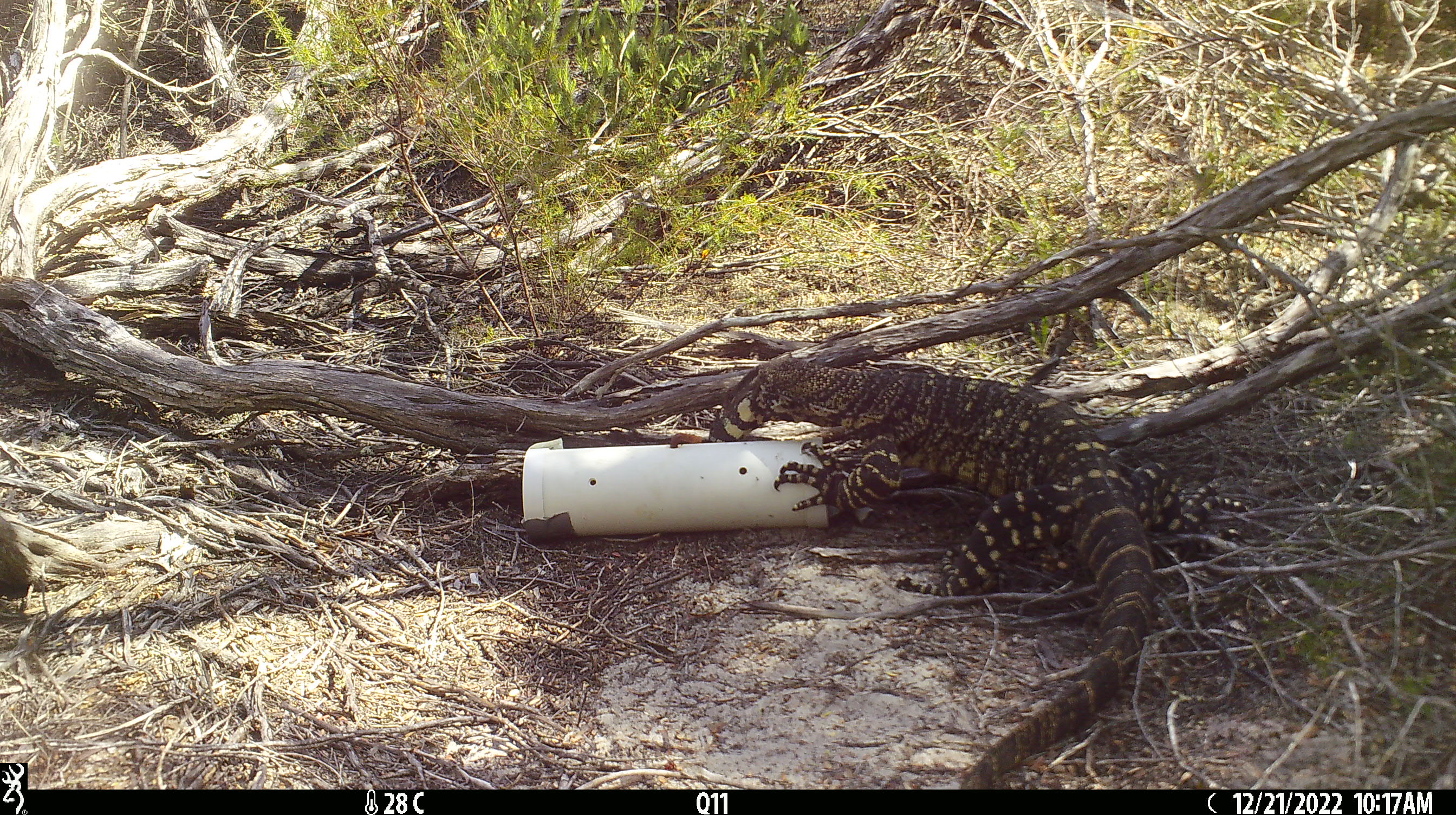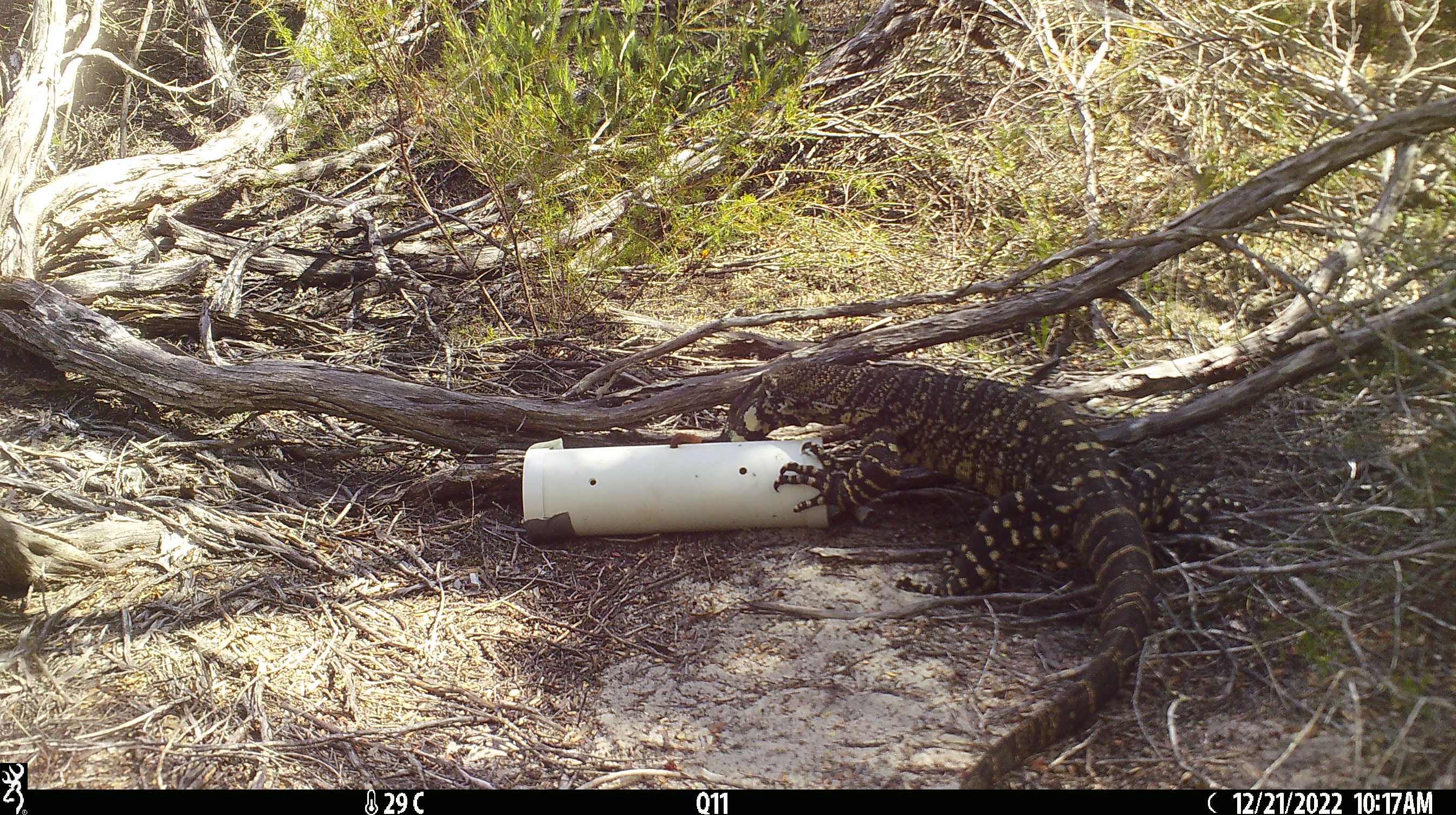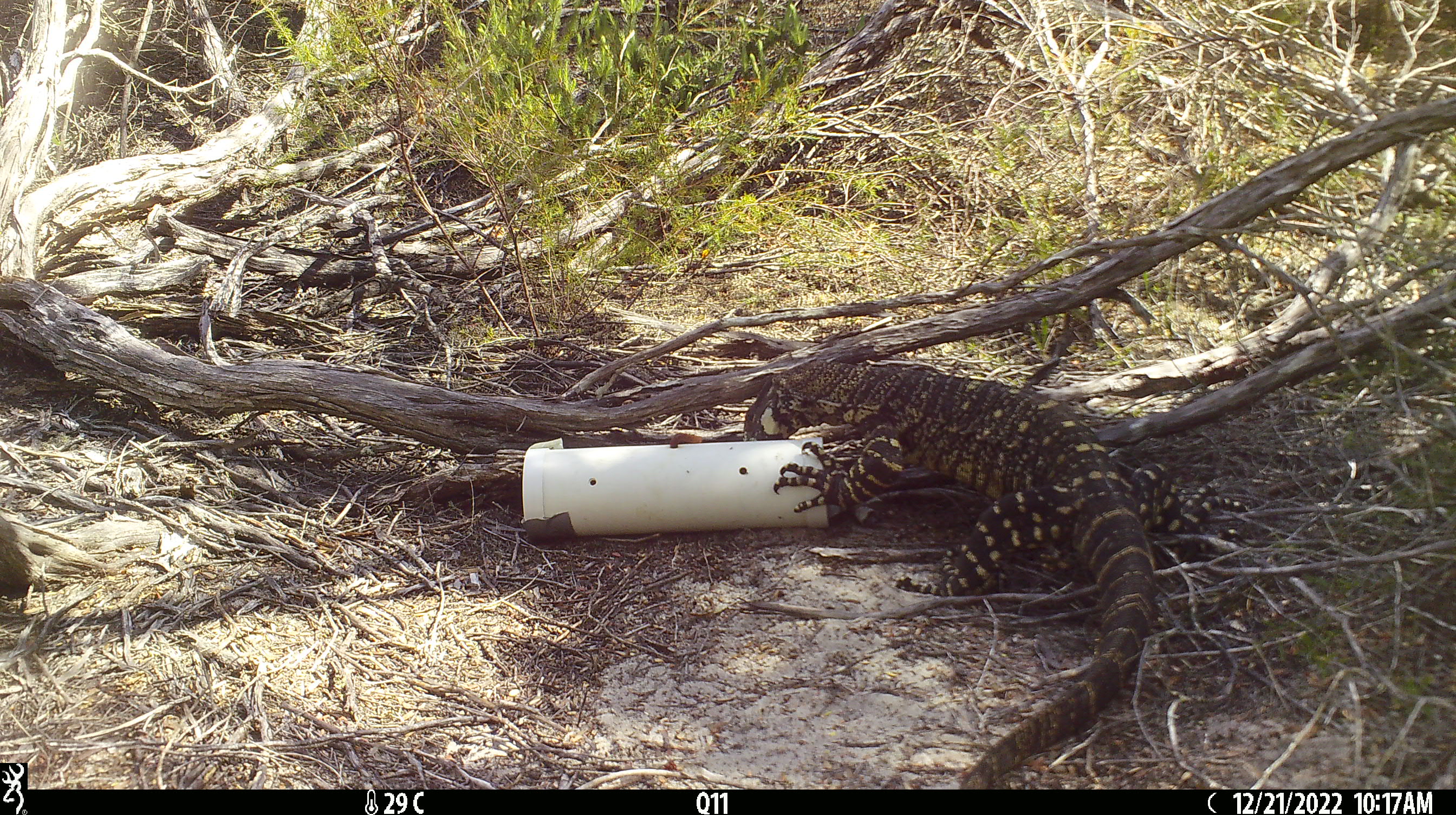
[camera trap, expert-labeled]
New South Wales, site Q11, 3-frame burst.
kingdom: Animalia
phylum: Chordata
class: Reptilia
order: Squamata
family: Varanidae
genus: Varanus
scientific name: Varanus varius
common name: lace monitor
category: goanna